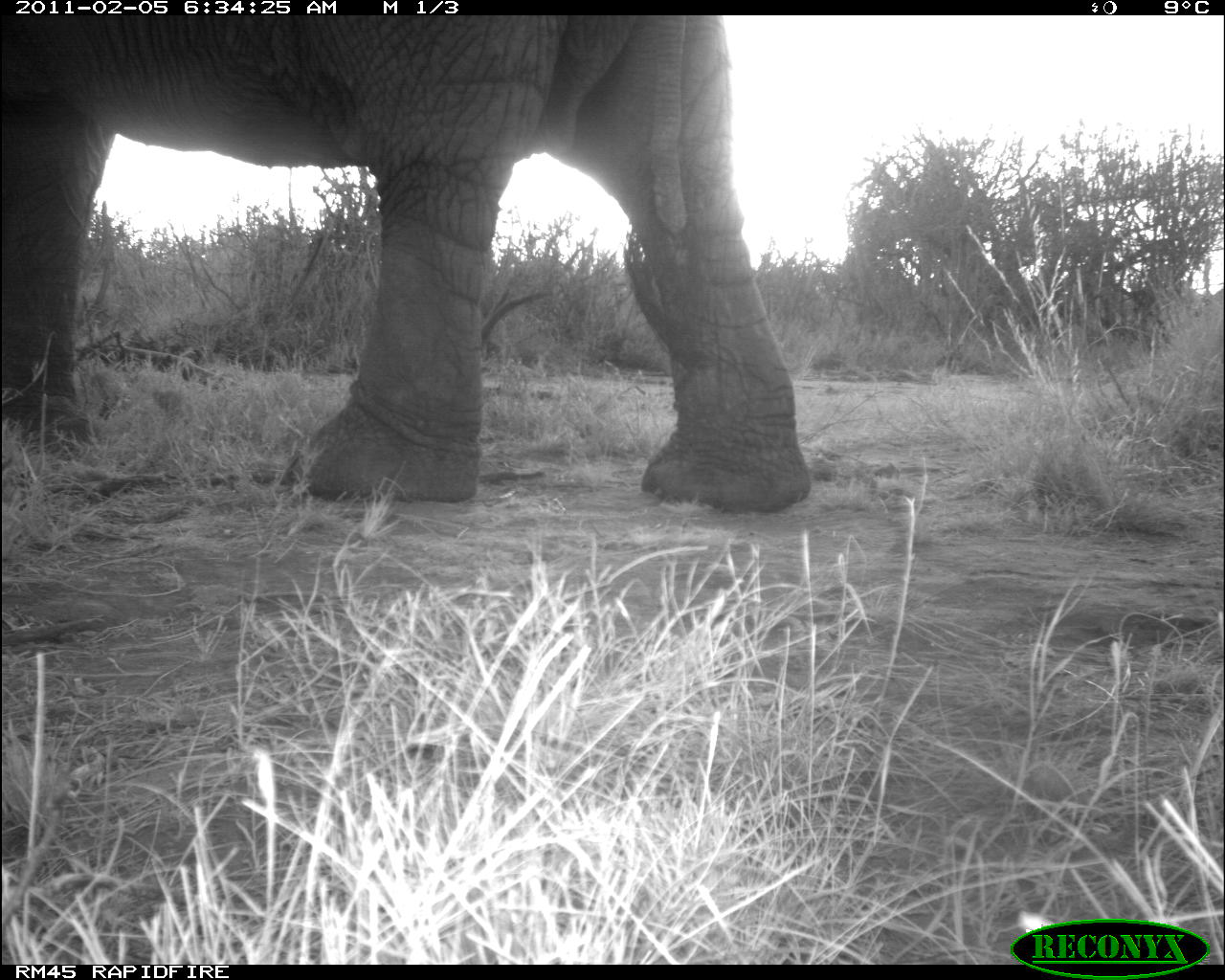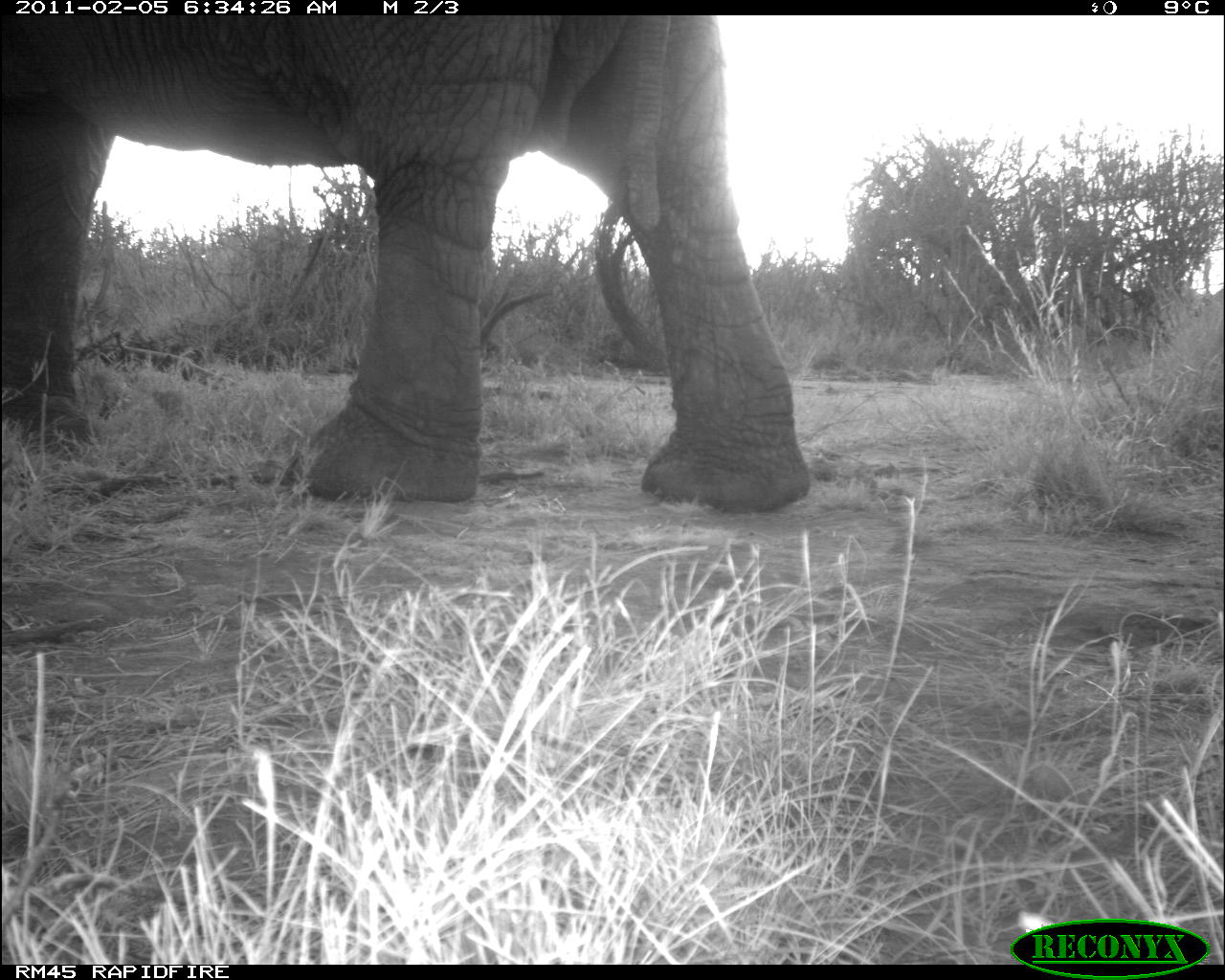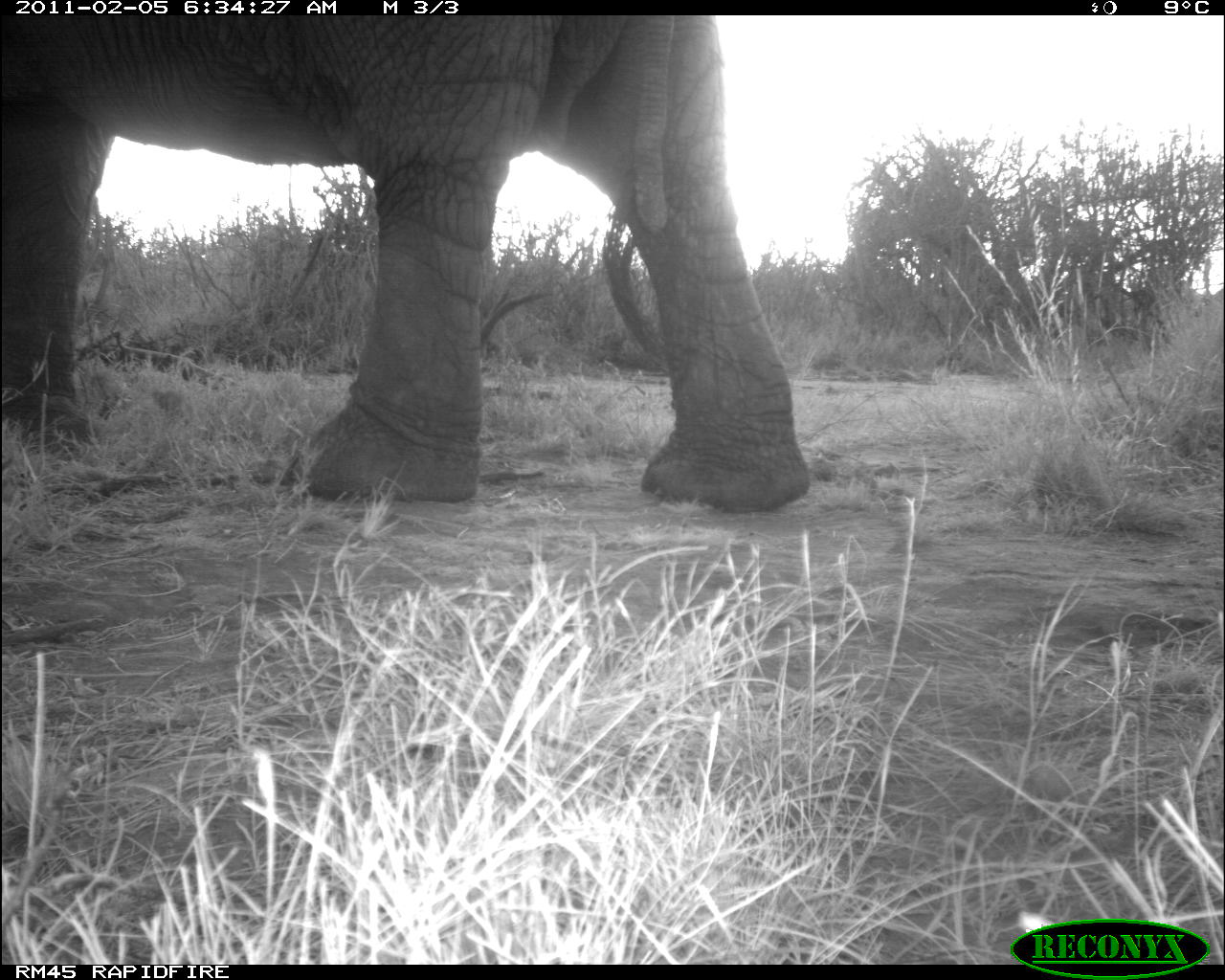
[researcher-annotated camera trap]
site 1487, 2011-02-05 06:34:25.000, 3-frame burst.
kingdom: Animalia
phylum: Chordata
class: Mammalia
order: Proboscidea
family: Elephantidae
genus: Loxodonta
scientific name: Loxodonta africana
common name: african bush elephant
Loxodonta africana (african bush elephant), count 1.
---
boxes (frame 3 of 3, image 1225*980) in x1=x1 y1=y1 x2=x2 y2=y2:
loxodonta africana: x1=0 y1=15 x2=811 y2=512